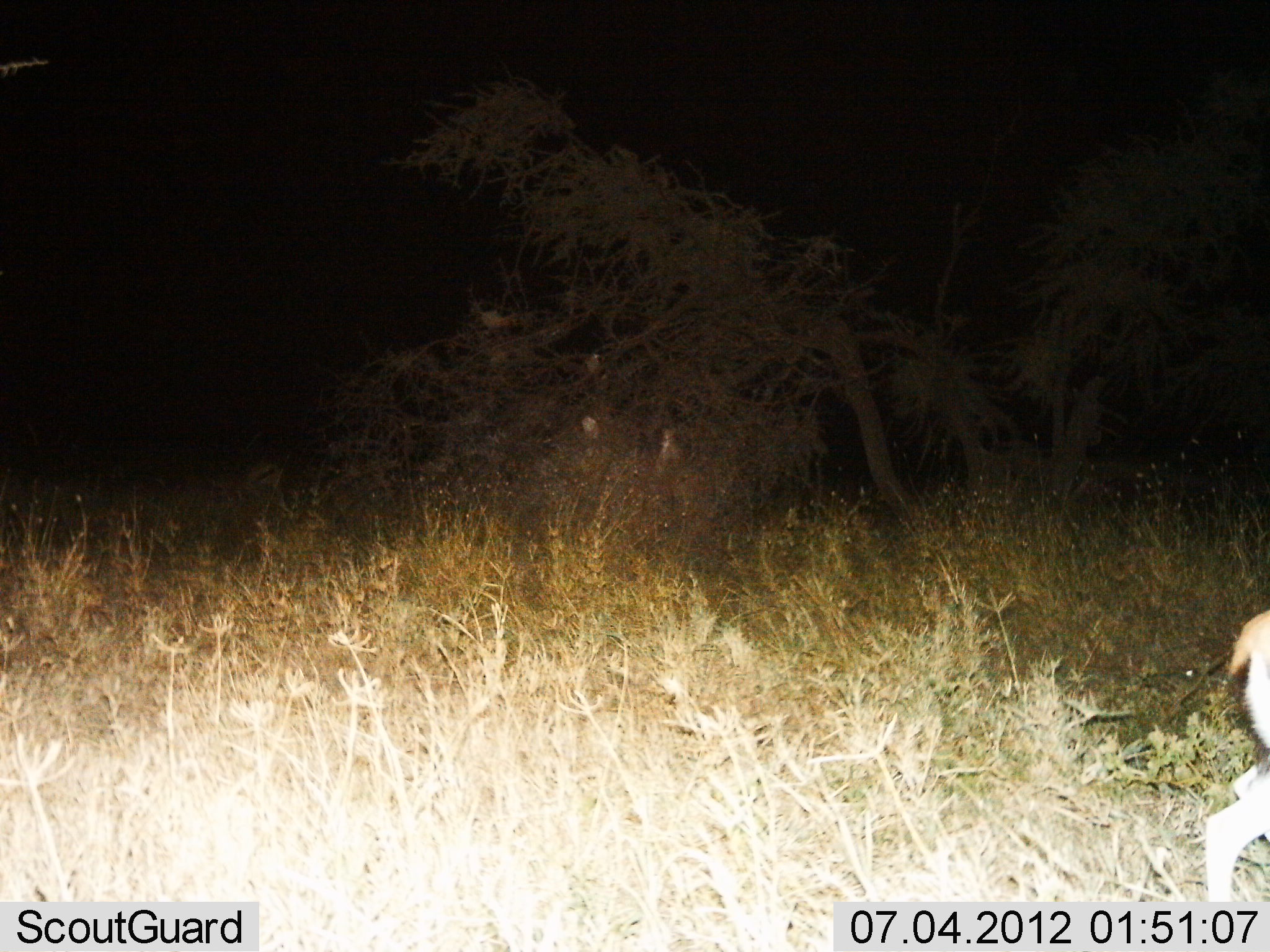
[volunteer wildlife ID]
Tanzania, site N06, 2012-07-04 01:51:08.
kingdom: Animalia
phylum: Chordata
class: Mammalia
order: Artiodactyla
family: Bovidae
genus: Redunca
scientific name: Redunca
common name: reedbuck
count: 1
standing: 11%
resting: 0%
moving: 78%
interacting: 0%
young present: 11%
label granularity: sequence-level